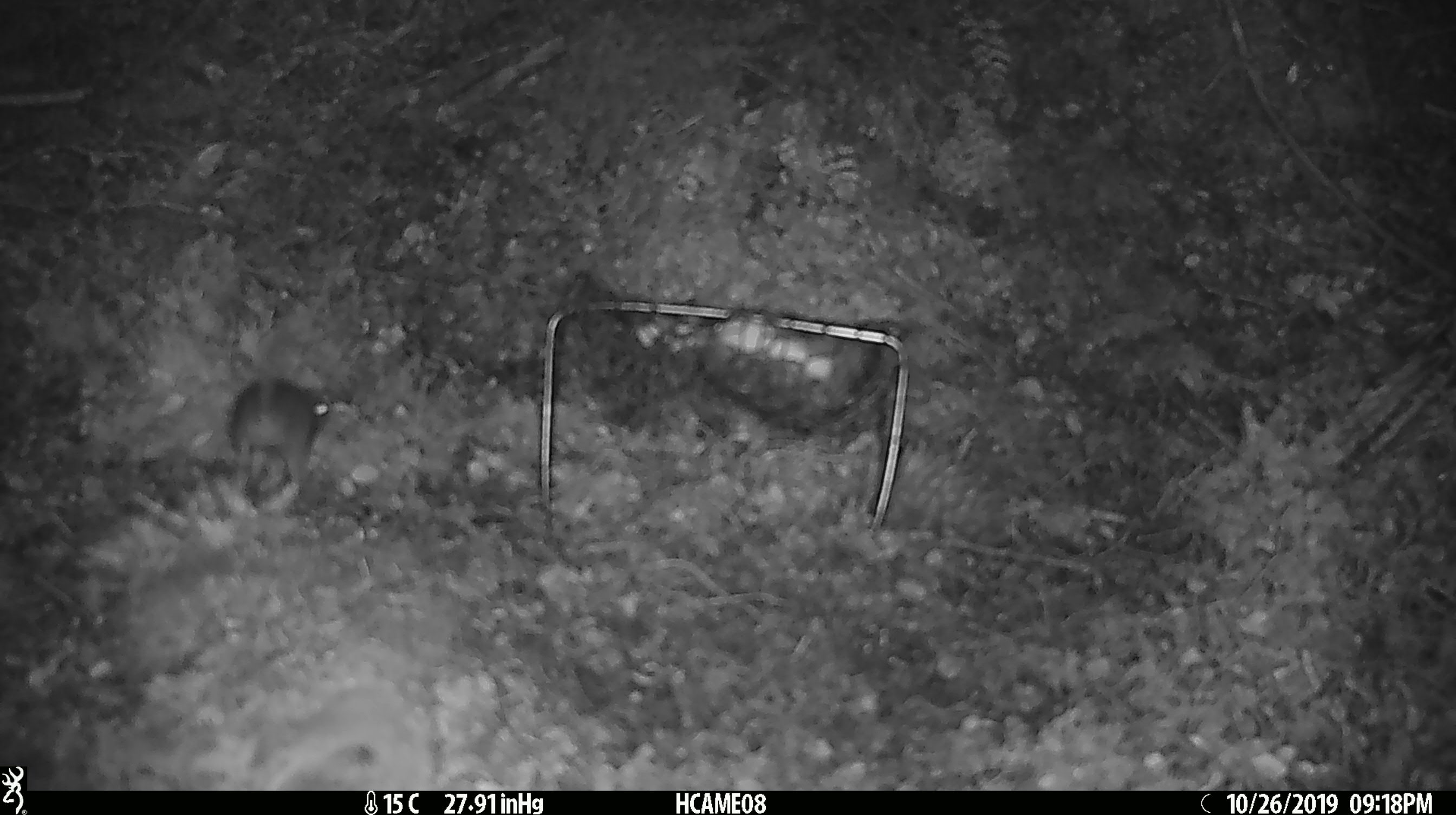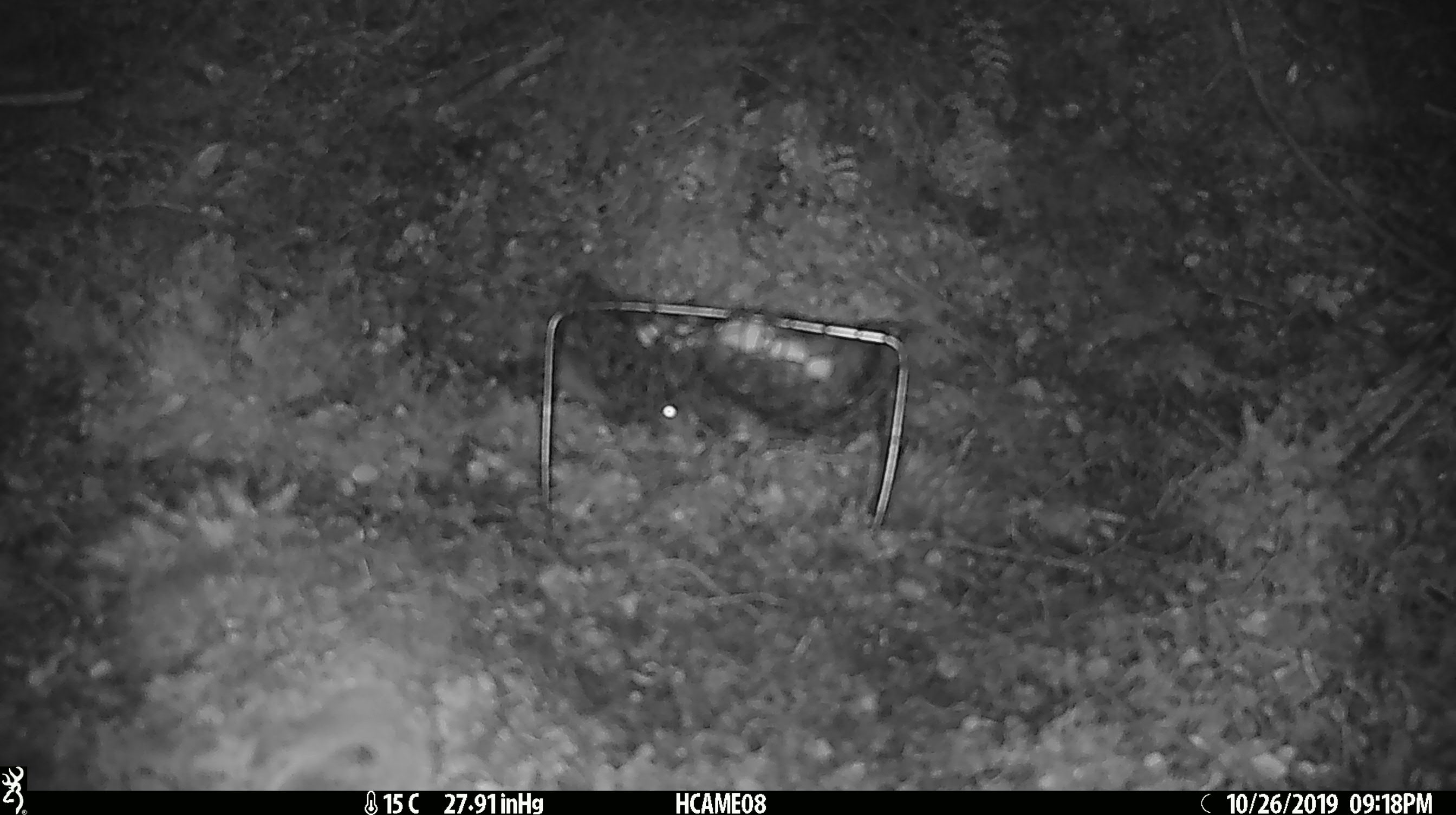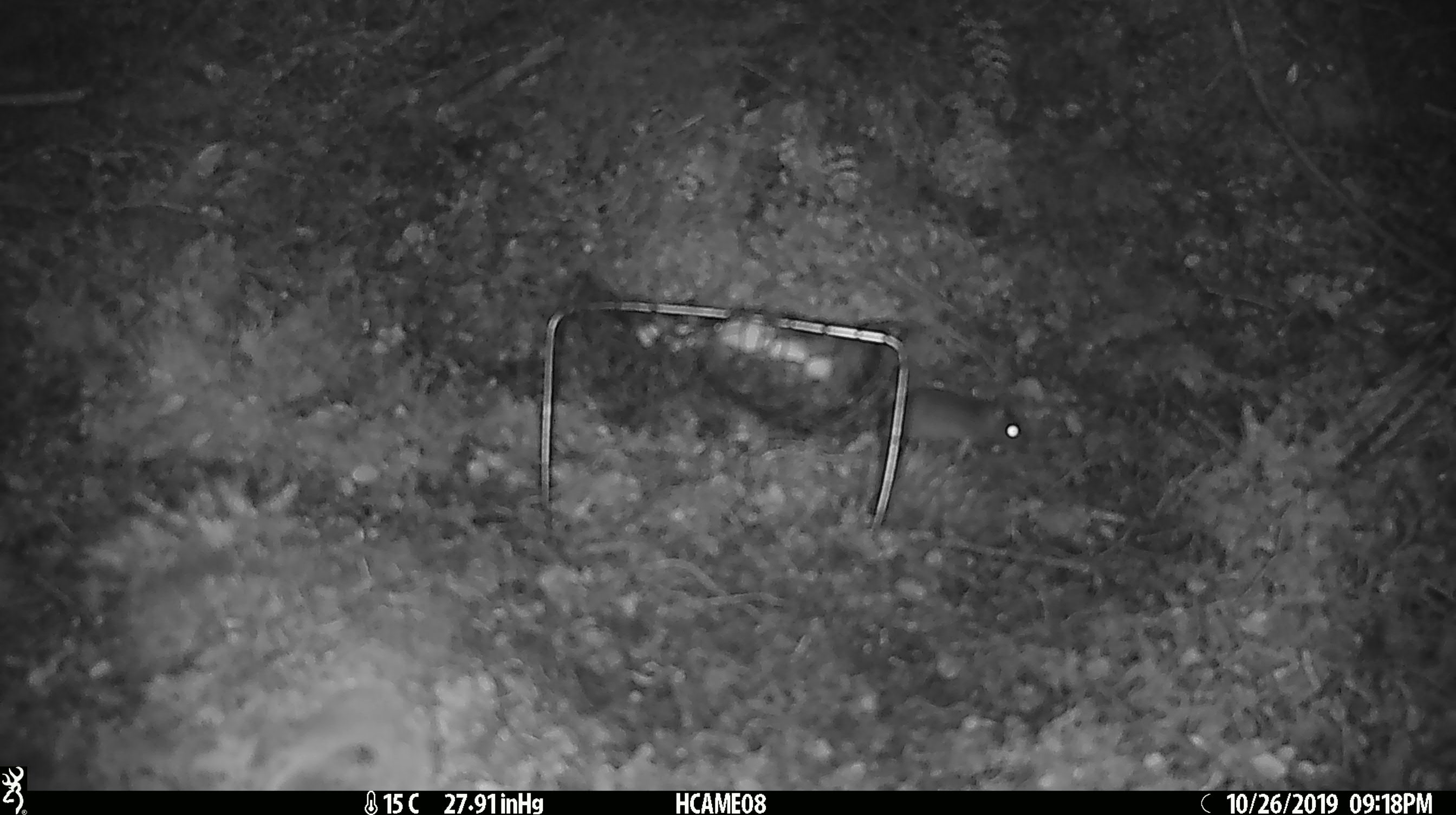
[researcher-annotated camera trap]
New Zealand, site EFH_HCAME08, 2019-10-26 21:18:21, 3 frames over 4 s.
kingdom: Animalia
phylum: Chordata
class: Mammalia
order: Rodentia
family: Muridae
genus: Mus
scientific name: Mus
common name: mouse